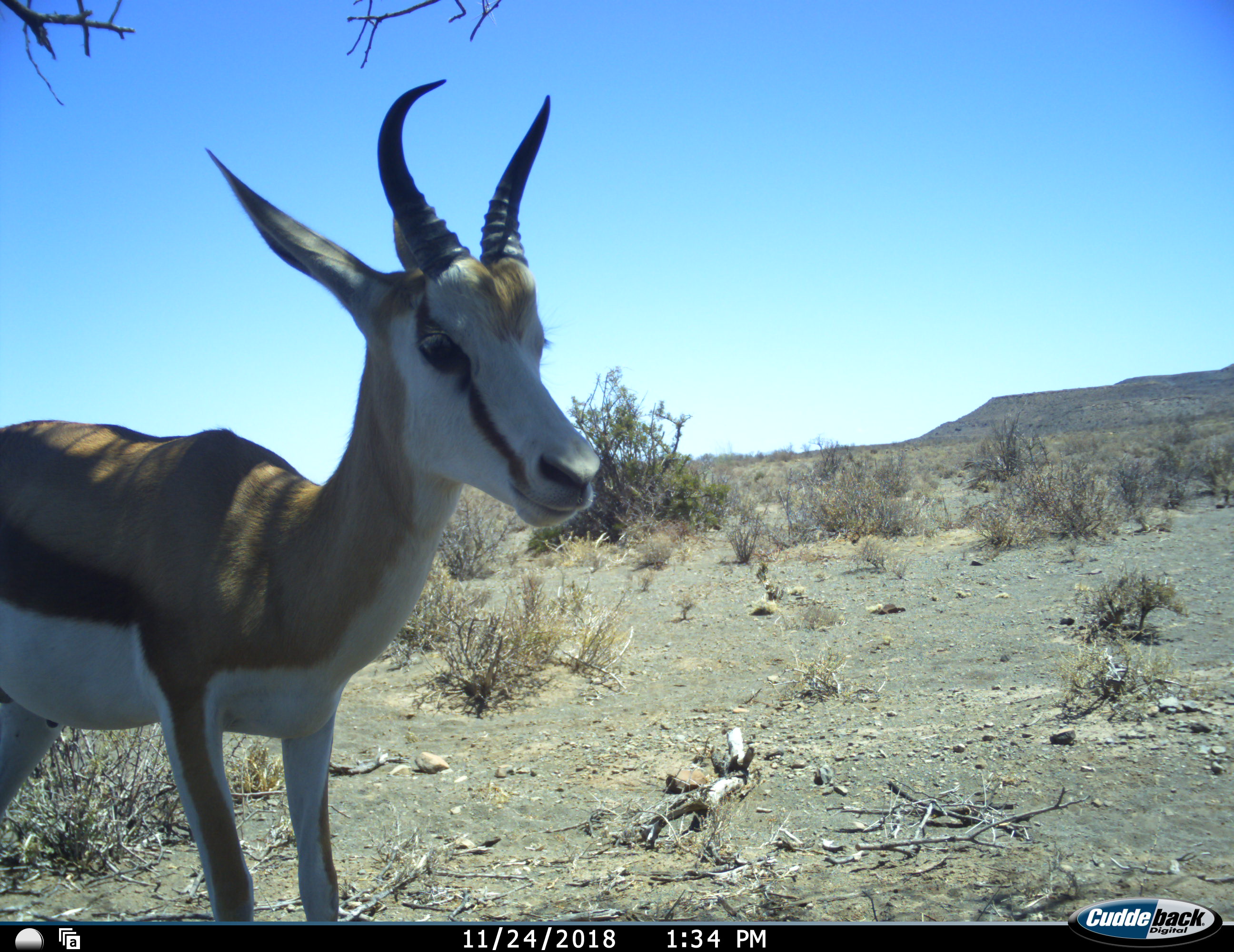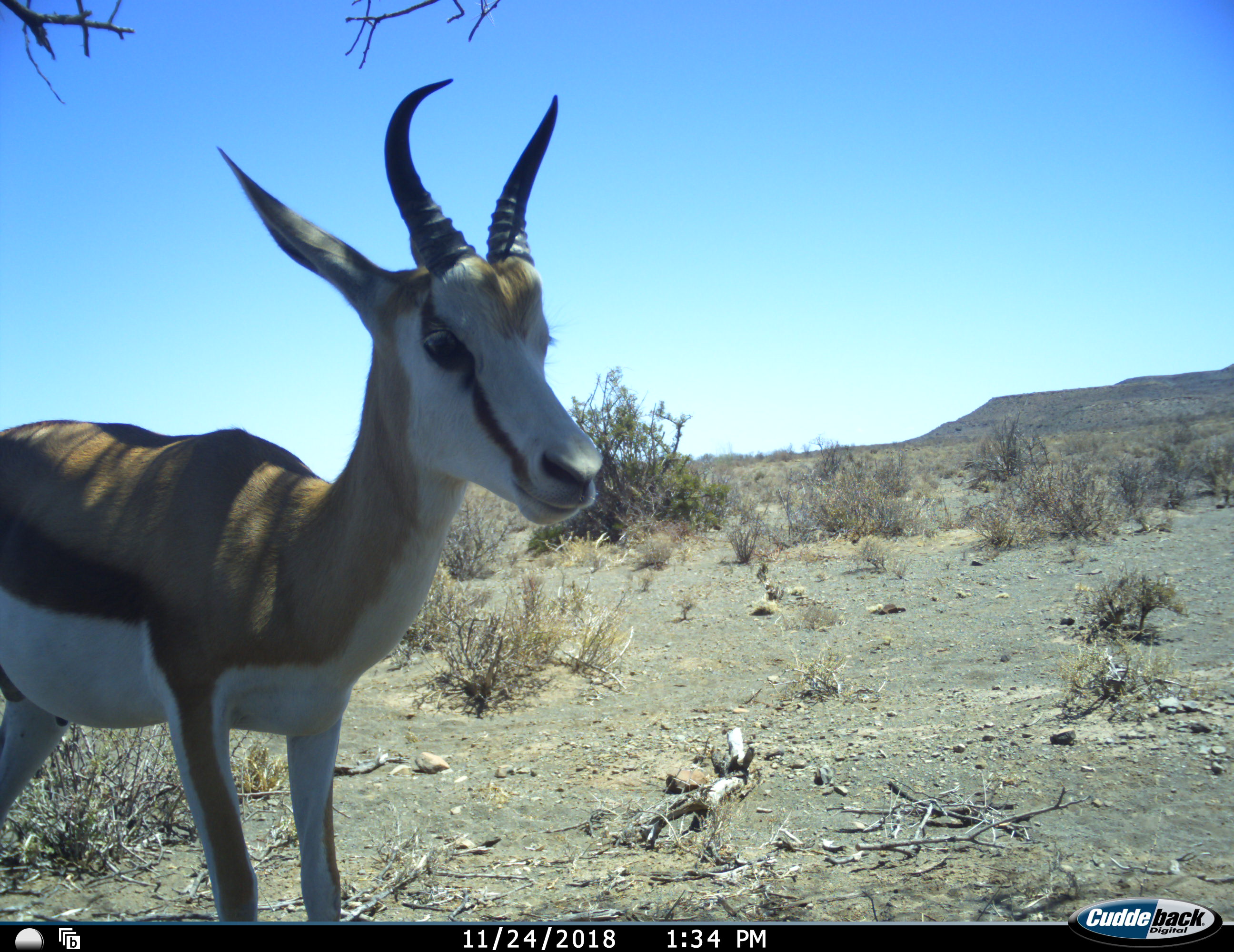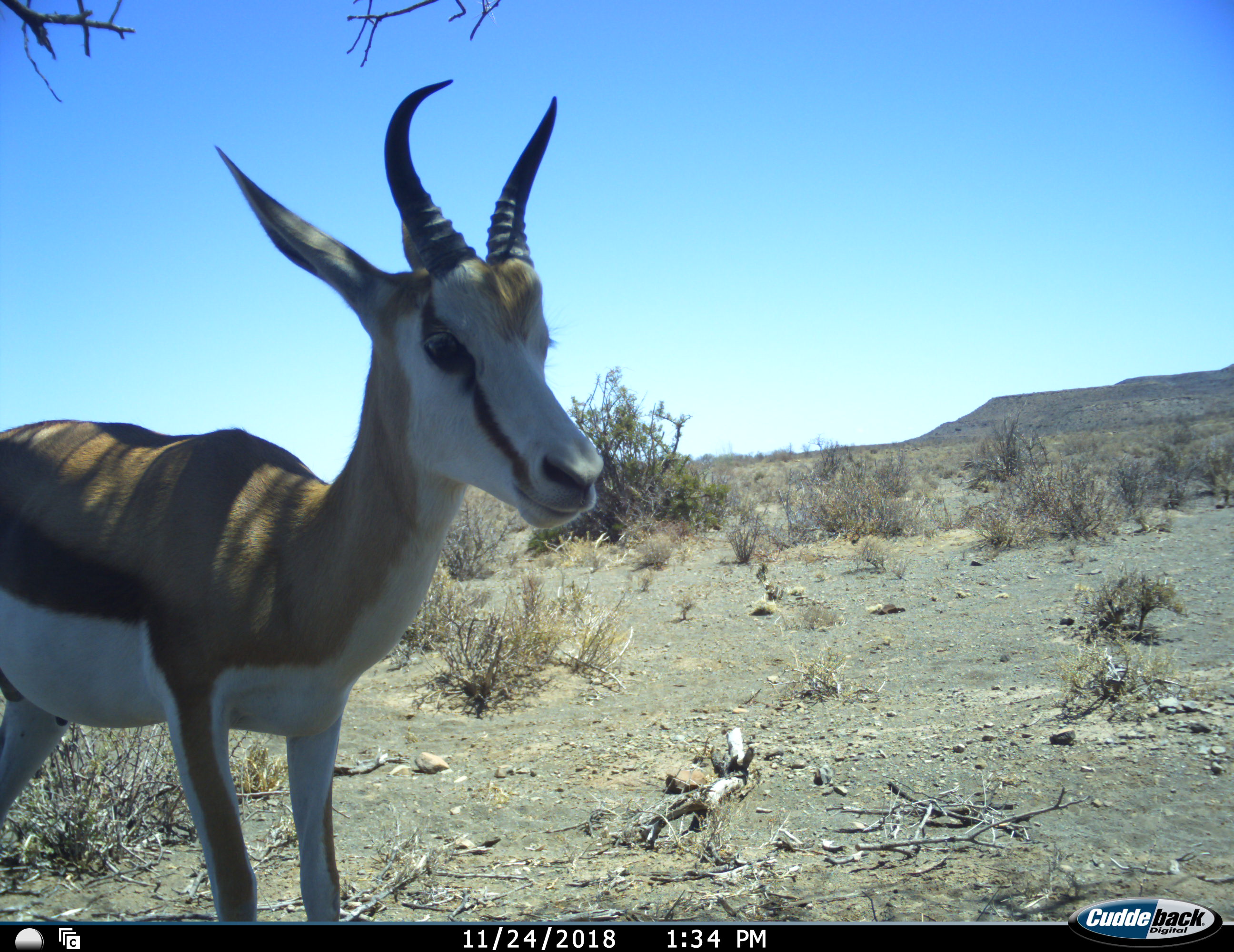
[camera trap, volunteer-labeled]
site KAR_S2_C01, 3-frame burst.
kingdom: Animalia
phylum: Chordata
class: Mammalia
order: Artiodactyla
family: Bovidae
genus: Antidorcas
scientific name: Antidorcas marsupialis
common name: springbok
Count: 1.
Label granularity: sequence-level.